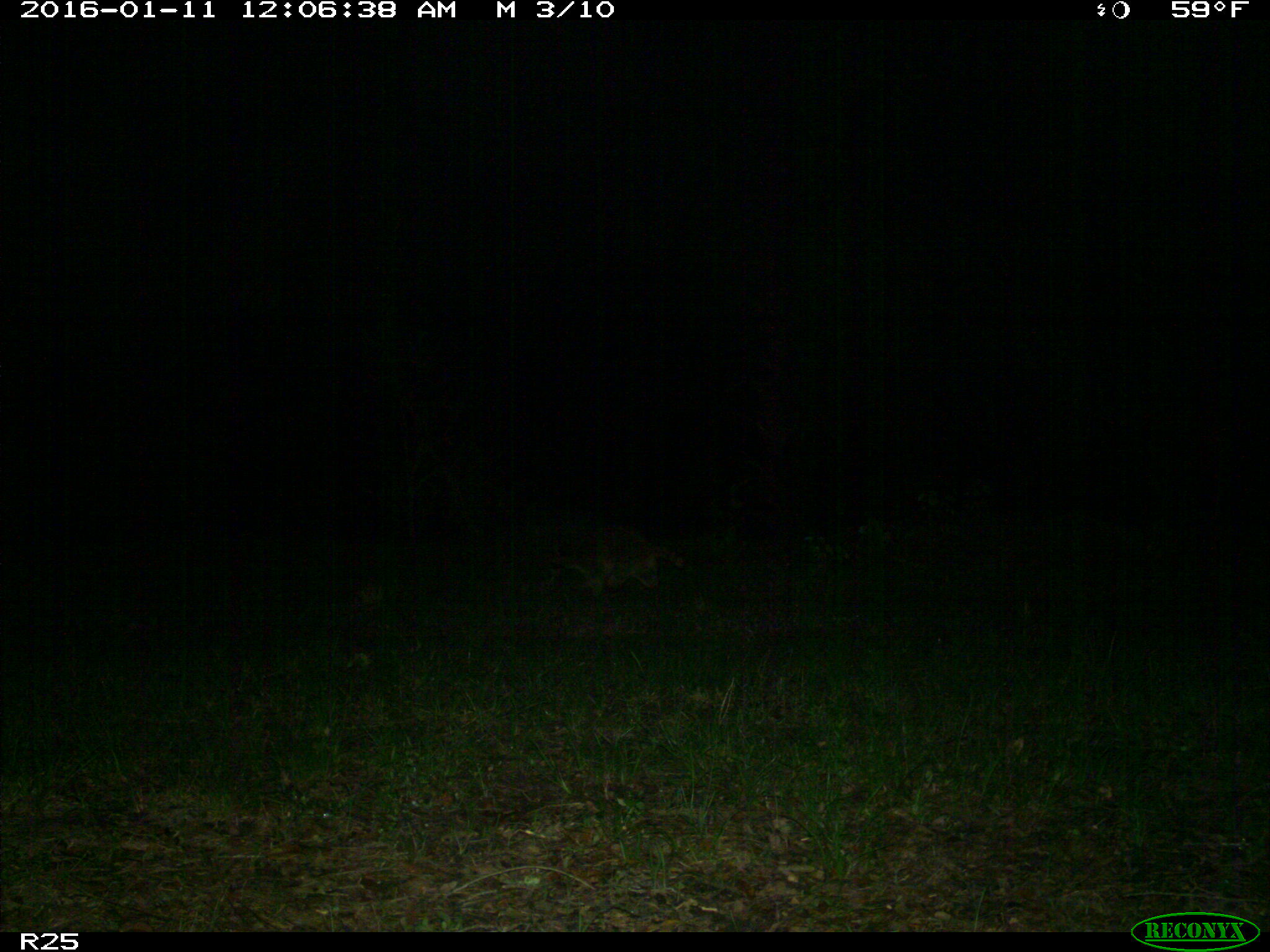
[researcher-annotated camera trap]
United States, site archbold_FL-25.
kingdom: Animalia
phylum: Chordata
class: Mammalia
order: Carnivora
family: Procyonidae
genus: Procyon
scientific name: Procyon lotor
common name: common raccoon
Procyon lotor (common raccoon).